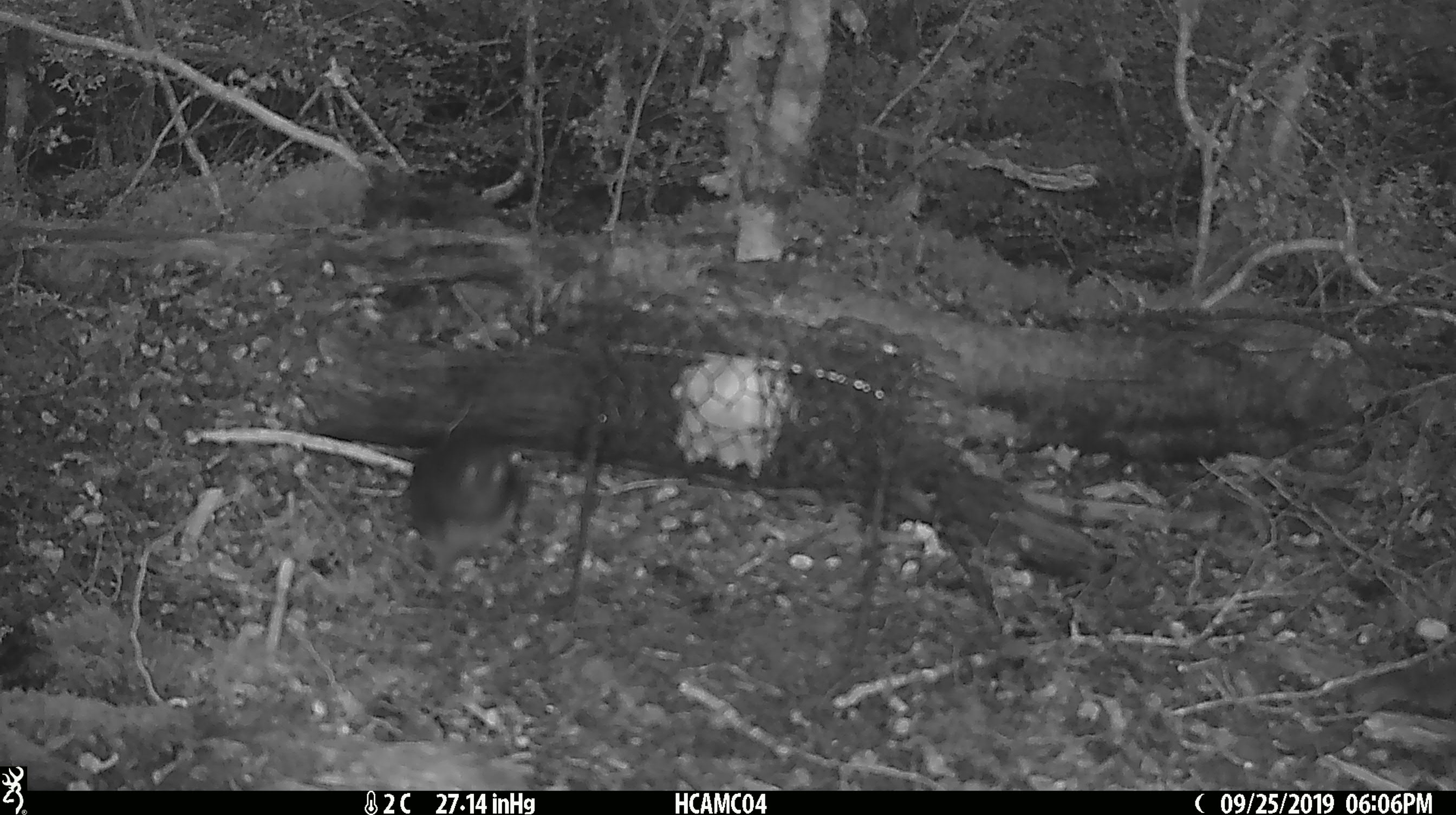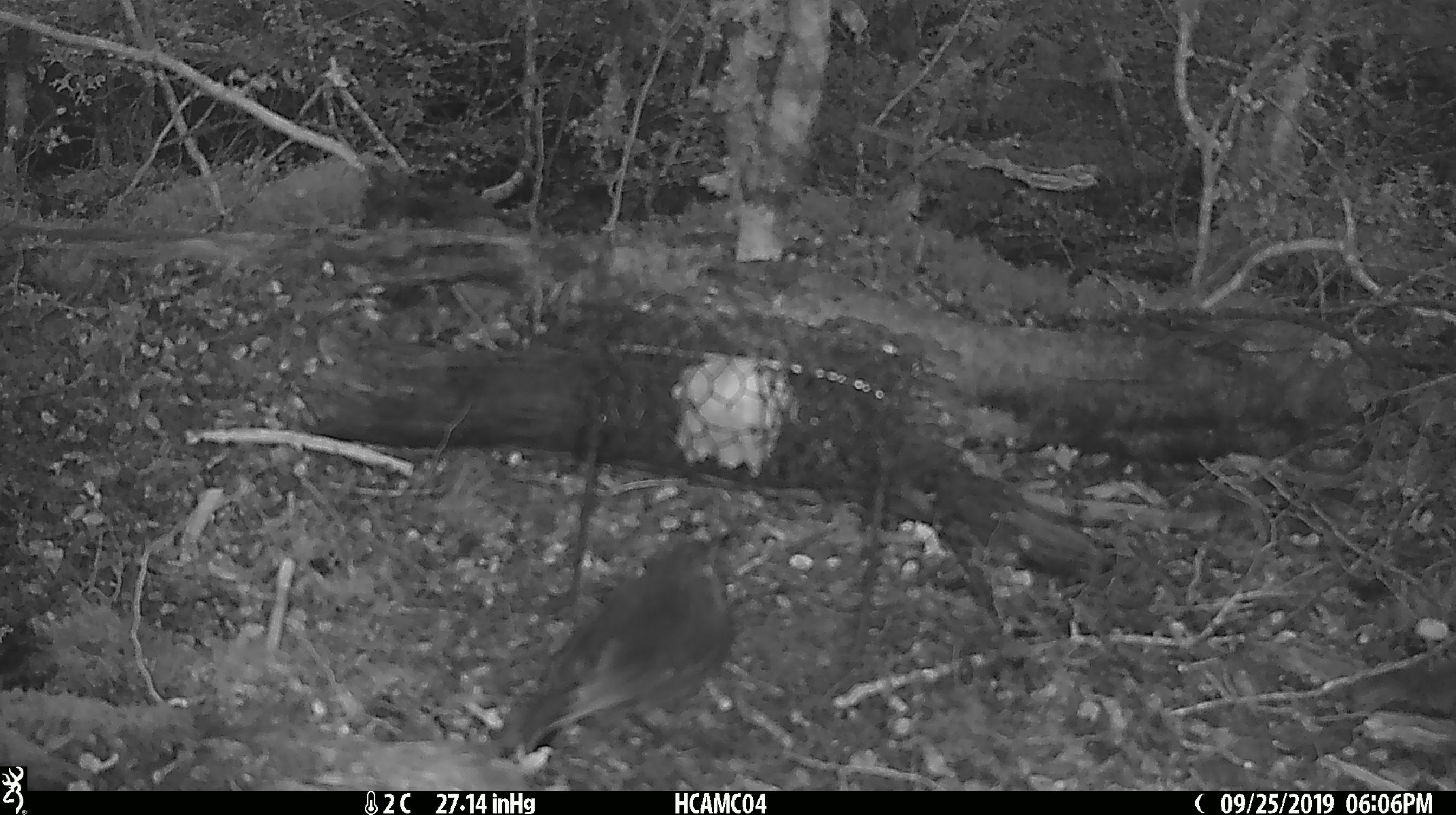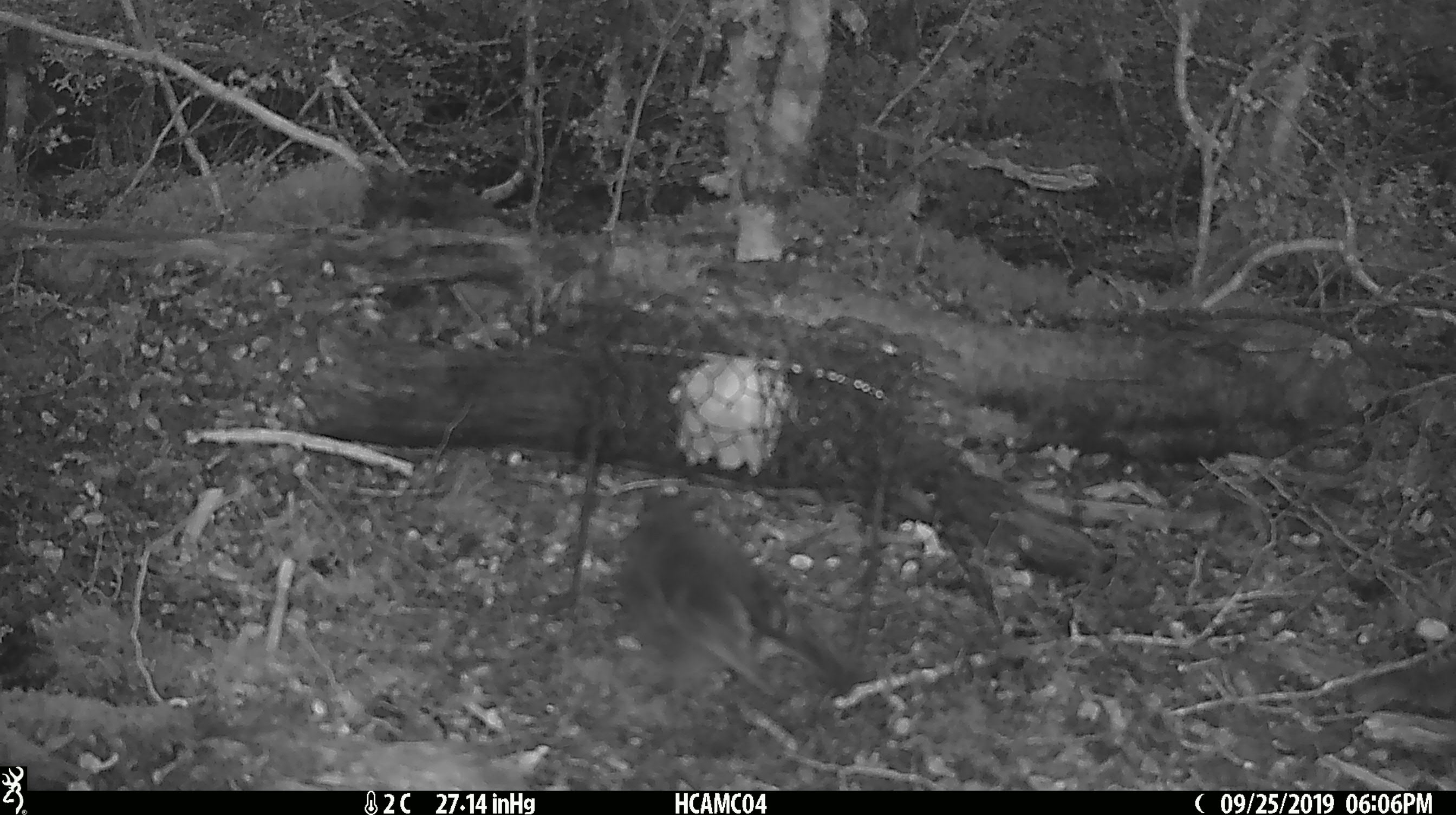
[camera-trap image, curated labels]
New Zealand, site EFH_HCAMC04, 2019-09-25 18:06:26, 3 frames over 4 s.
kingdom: Animalia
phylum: Chordata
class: Aves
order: Passeriformes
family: Petroicidae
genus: Petroica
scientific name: Petroica australis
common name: new zealand robin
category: robin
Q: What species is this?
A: Robin (new zealand robin) (Petroica australis).